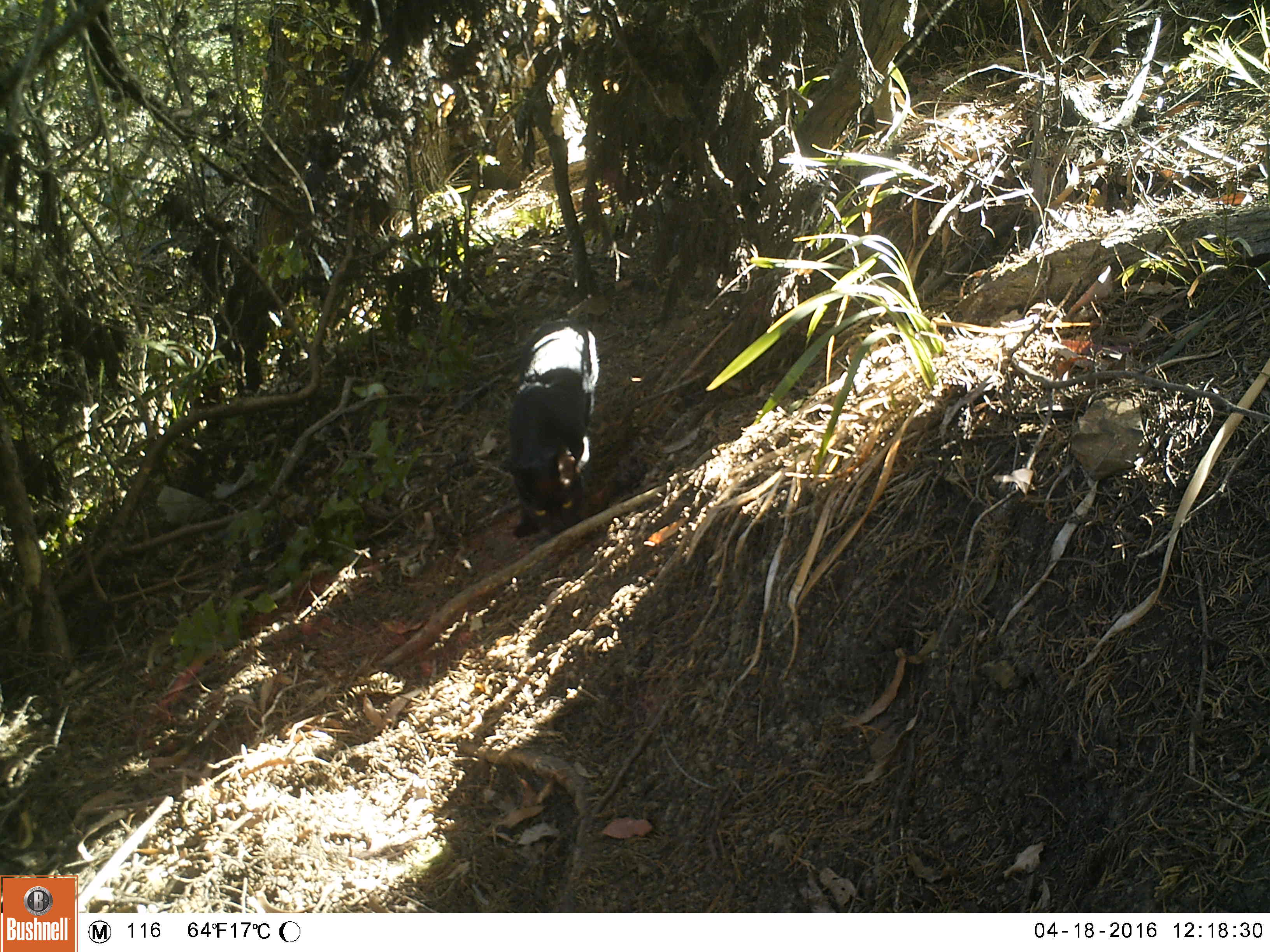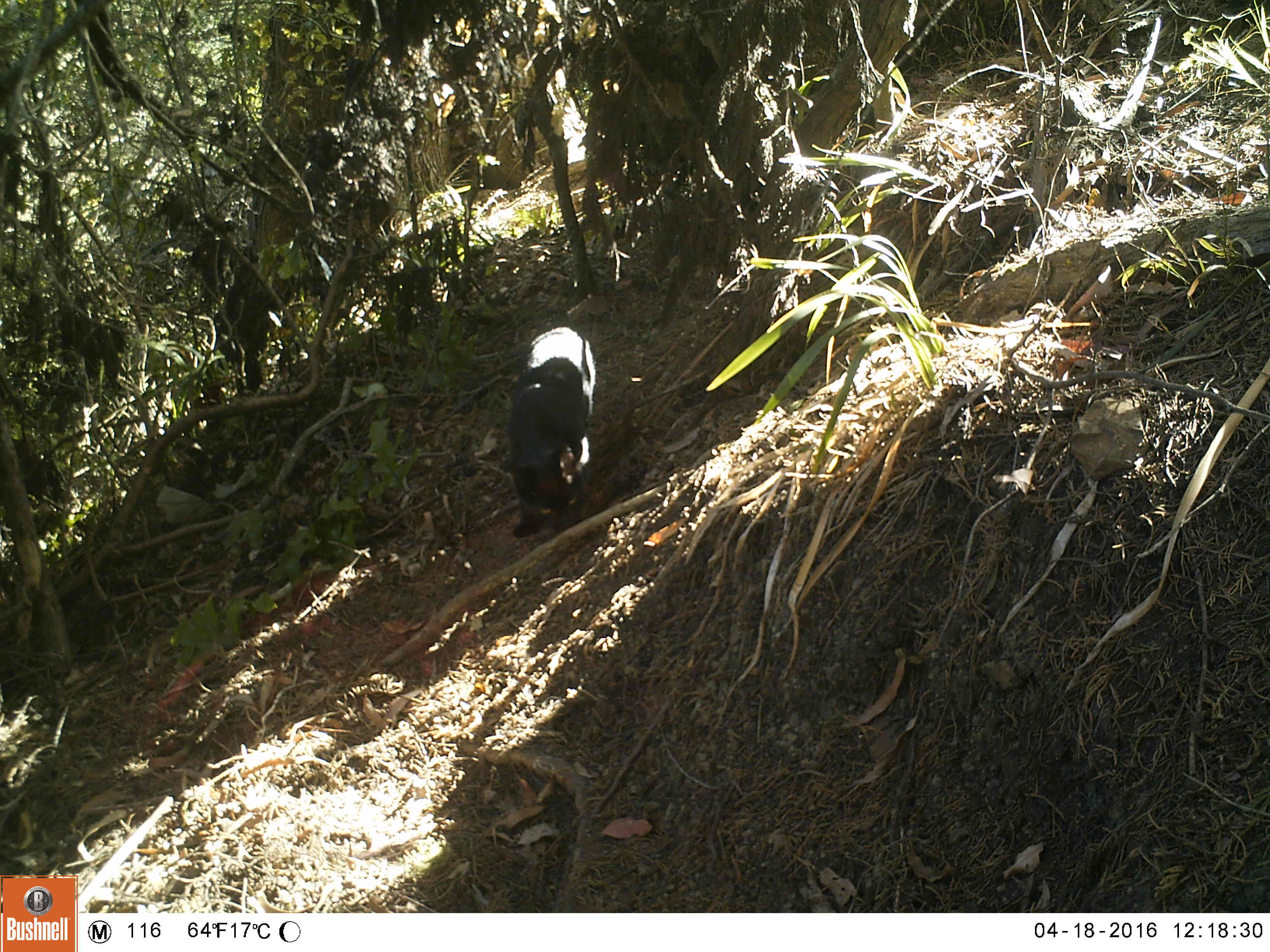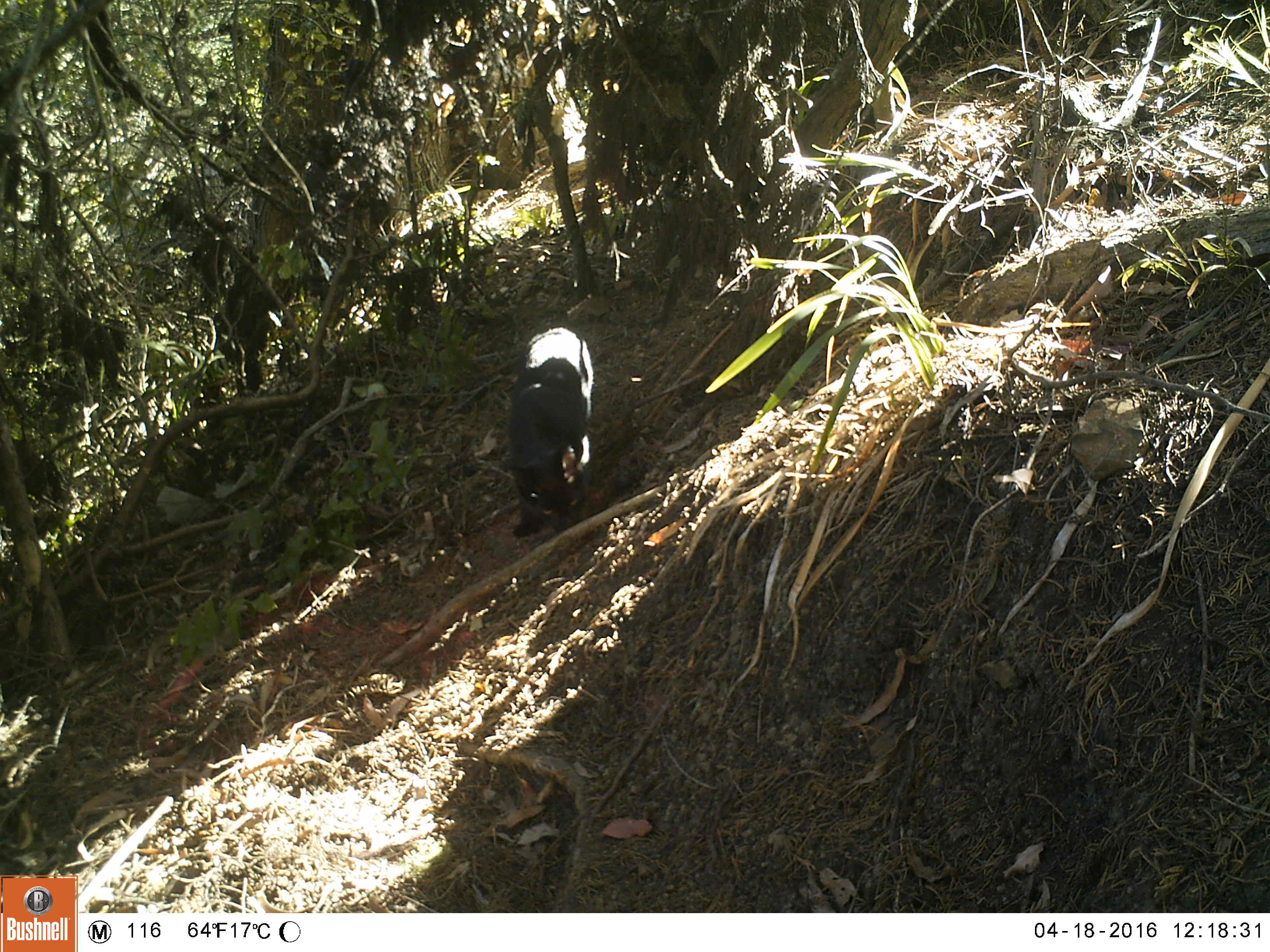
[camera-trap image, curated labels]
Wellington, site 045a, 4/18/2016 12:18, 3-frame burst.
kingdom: Animalia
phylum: Chordata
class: Mammalia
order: Carnivora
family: Felidae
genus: Felis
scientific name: Felis catus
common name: cat